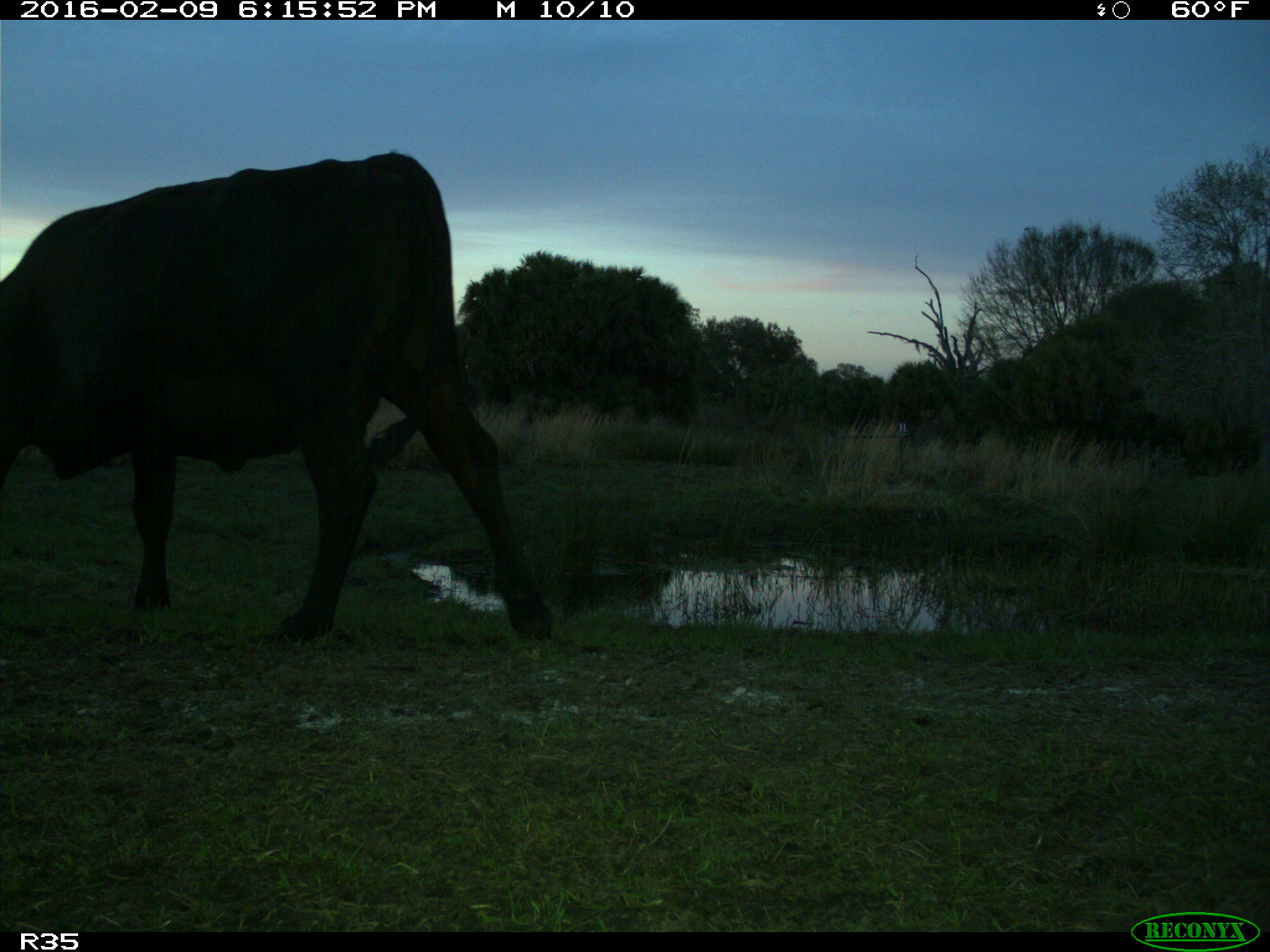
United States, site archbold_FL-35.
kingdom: Animalia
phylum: Chordata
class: Mammalia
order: Artiodactyla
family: Bovidae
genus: Bos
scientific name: Bos taurus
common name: domestic cow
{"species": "Bos taurus (domestic cow)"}